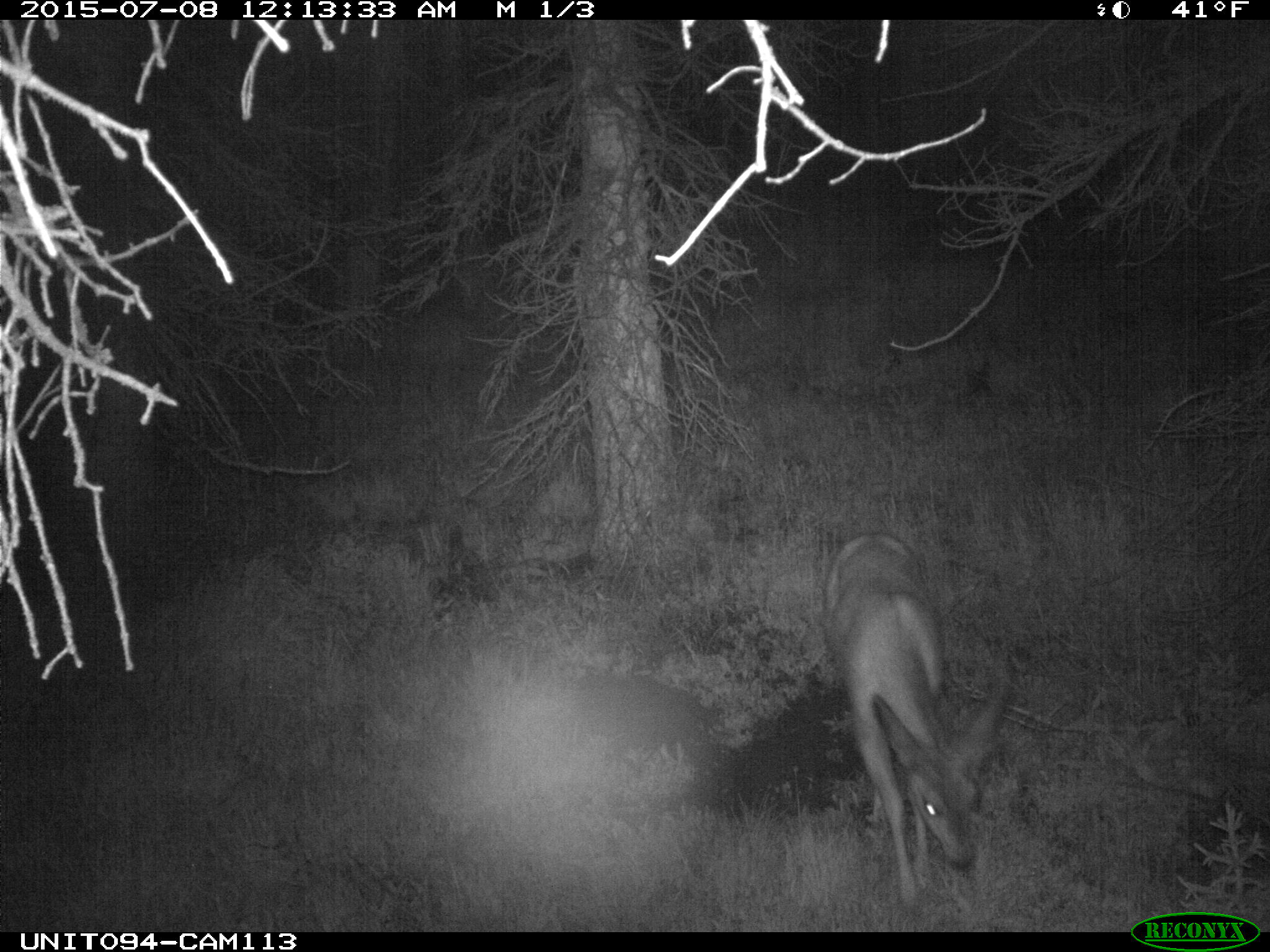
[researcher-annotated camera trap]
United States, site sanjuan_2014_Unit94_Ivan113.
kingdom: Animalia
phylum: Chordata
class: Mammalia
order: Artiodactyla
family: Cervidae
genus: Odocoileus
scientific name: Odocoileus hemionus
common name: mule deer